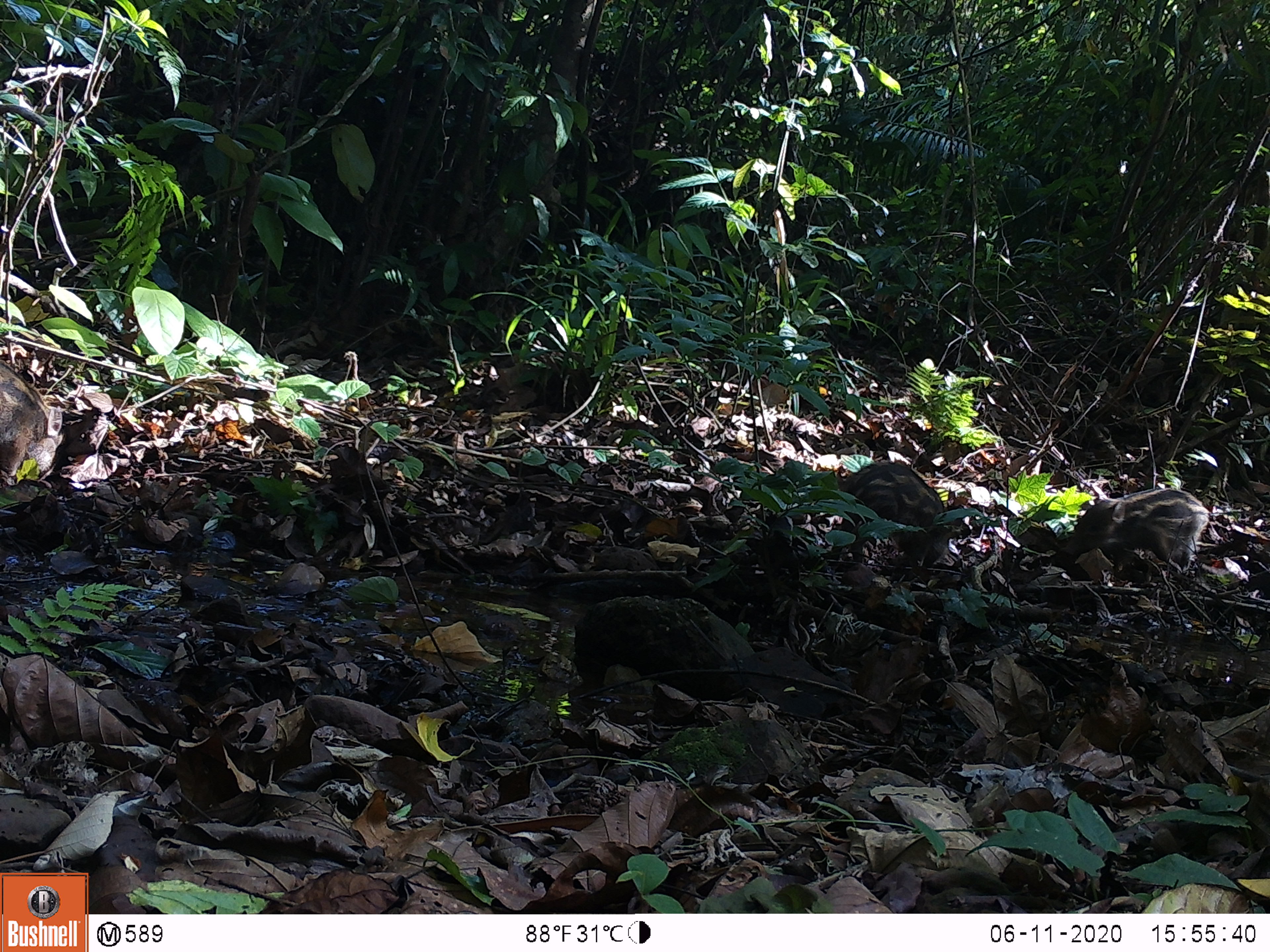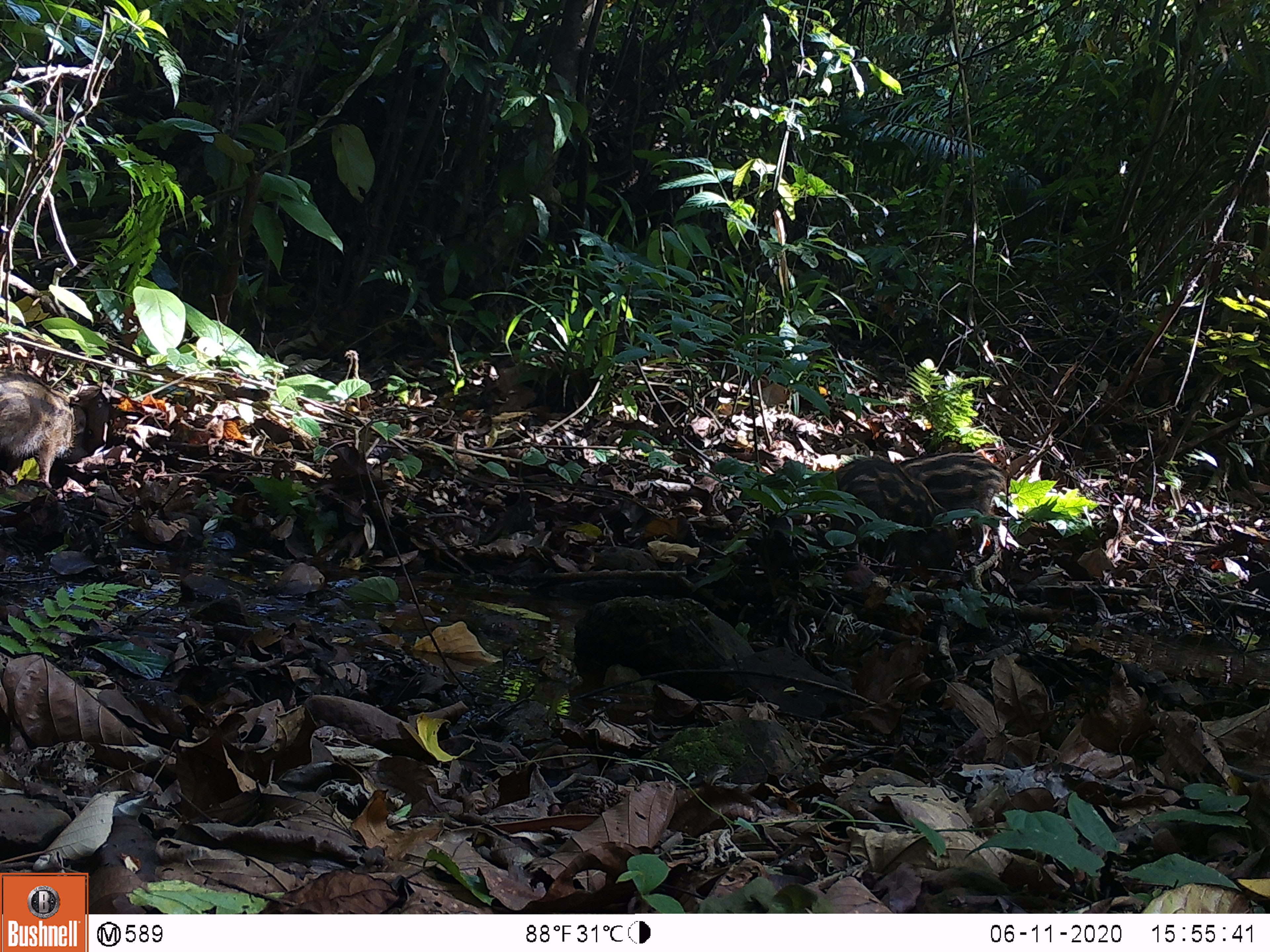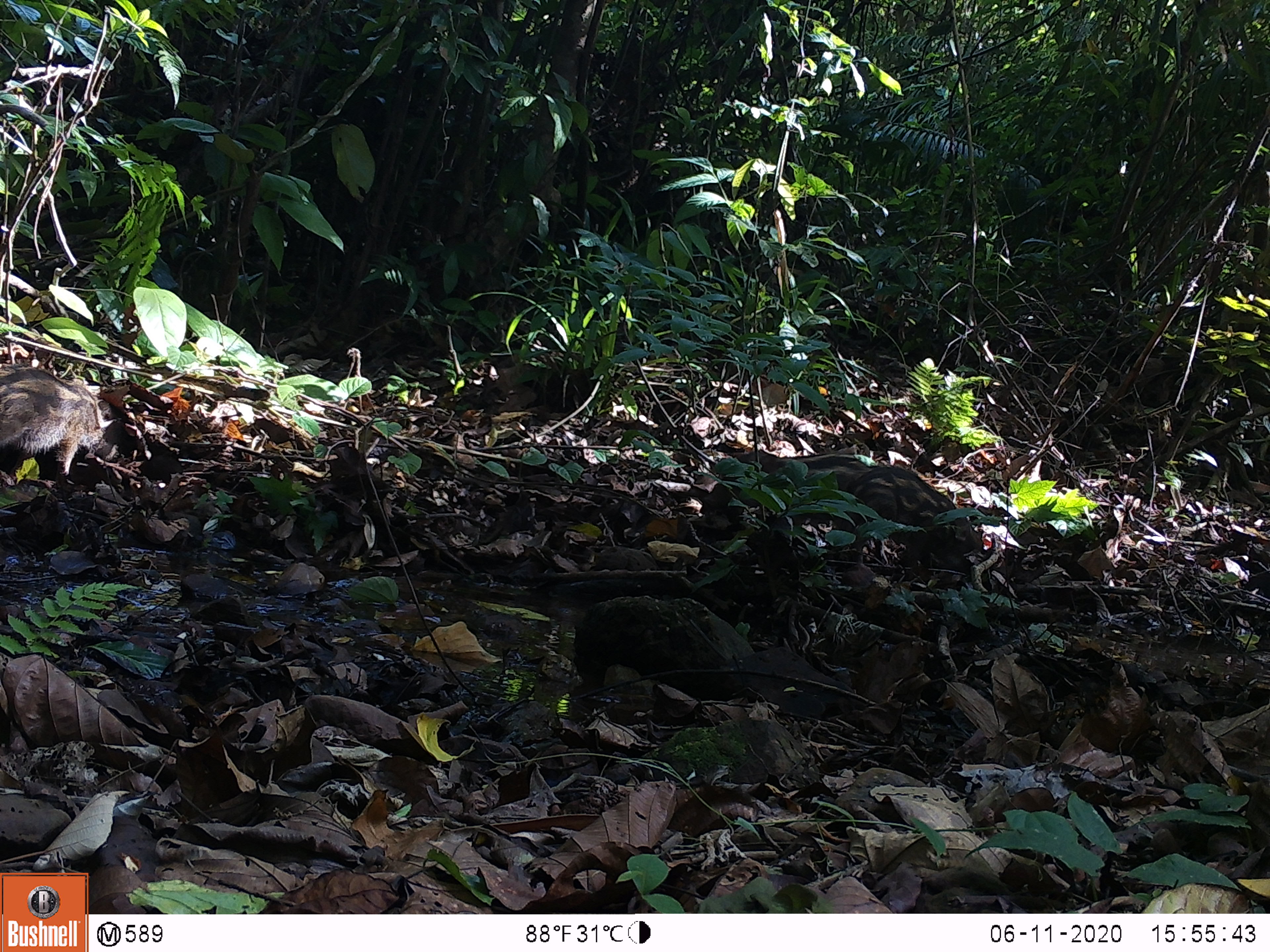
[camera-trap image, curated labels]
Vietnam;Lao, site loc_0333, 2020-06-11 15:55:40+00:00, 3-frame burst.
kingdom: Animalia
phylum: Chordata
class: Mammalia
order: Artiodactyla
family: Suidae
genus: Sus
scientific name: Sus scrofa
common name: eurasian wild pig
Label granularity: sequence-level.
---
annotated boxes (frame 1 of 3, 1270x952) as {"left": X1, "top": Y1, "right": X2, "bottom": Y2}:
eurasian wild pig: {"left": 1060, "top": 478, "right": 1210, "bottom": 577}; {"left": 827, "top": 459, "right": 955, "bottom": 567}; {"left": 0, "top": 369, "right": 63, "bottom": 482}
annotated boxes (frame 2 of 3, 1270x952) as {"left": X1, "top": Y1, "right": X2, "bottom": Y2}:
eurasian wild pig: {"left": 831, "top": 457, "right": 957, "bottom": 573}; {"left": 898, "top": 452, "right": 1006, "bottom": 552}; {"left": 0, "top": 370, "right": 77, "bottom": 488}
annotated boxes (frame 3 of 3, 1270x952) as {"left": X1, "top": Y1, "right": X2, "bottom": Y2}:
eurasian wild pig: {"left": 732, "top": 448, "right": 985, "bottom": 584}; {"left": 0, "top": 364, "right": 106, "bottom": 474}